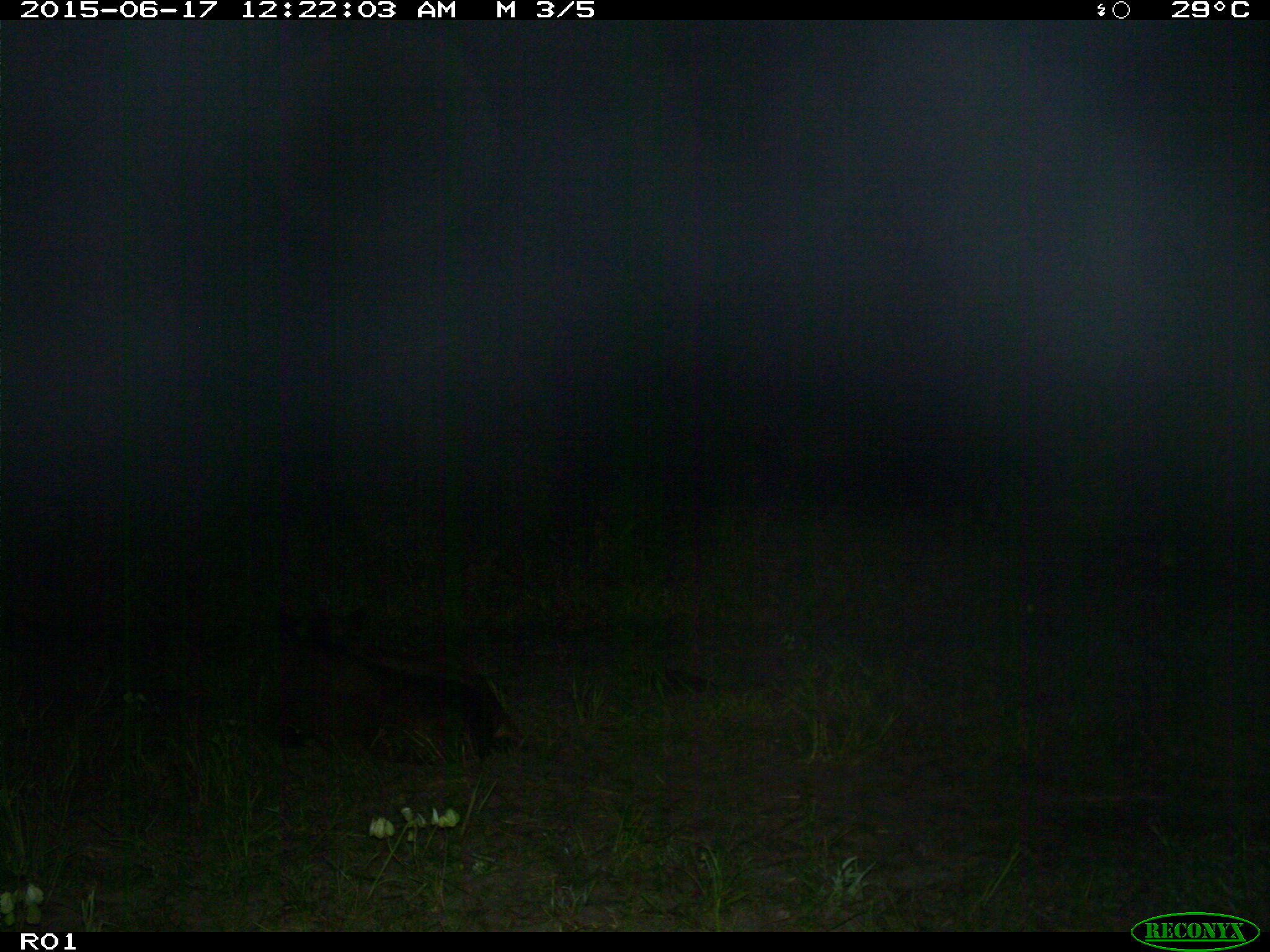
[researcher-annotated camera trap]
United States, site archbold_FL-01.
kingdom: Animalia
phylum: Chordata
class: Mammalia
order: Artiodactyla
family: Bovidae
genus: Bos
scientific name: Bos taurus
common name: domestic cow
Bos taurus (domestic cow).